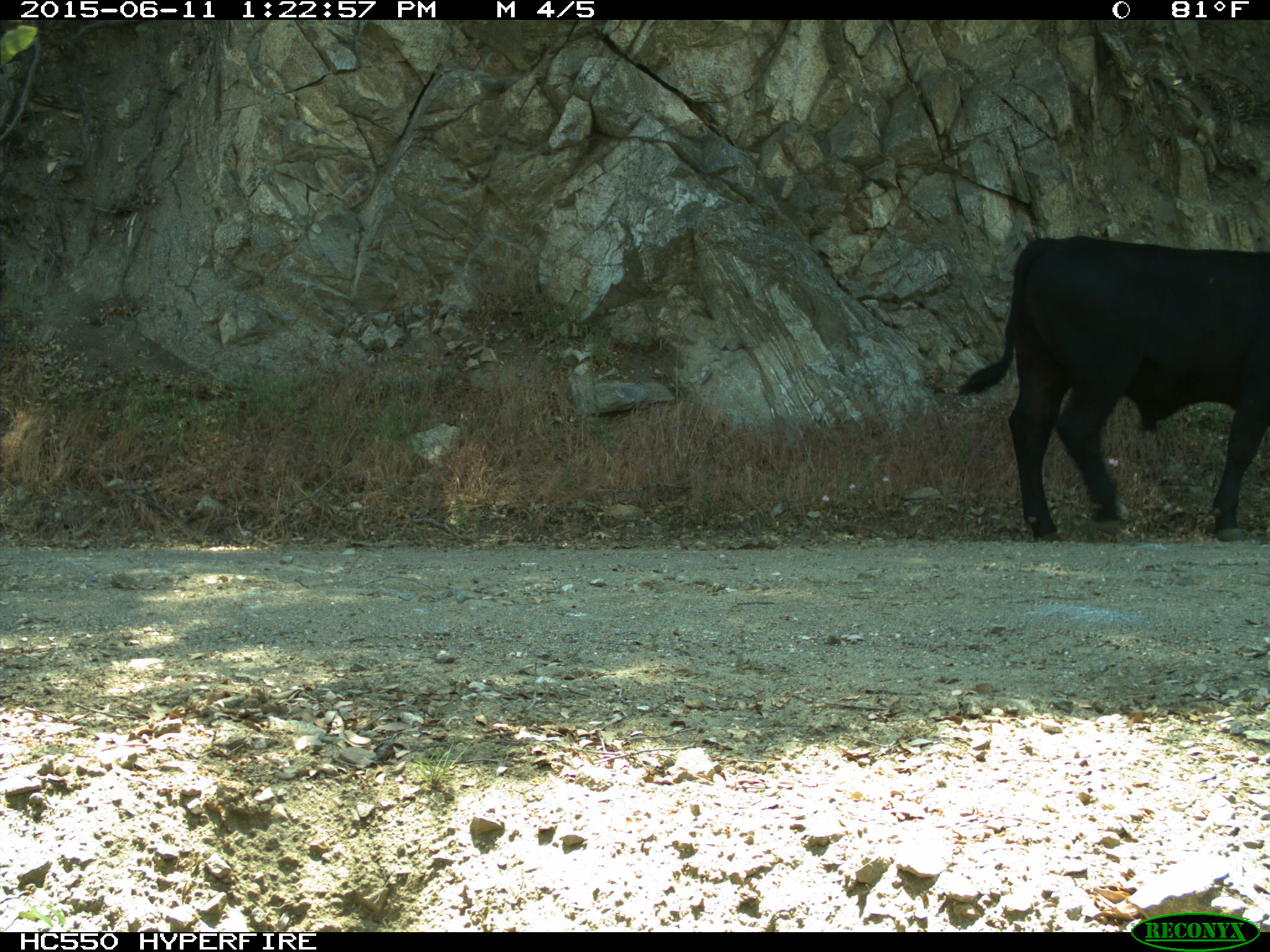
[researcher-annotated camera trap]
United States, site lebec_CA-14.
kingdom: Animalia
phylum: Chordata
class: Mammalia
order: Artiodactyla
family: Bovidae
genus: Bos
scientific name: Bos taurus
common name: domestic cow